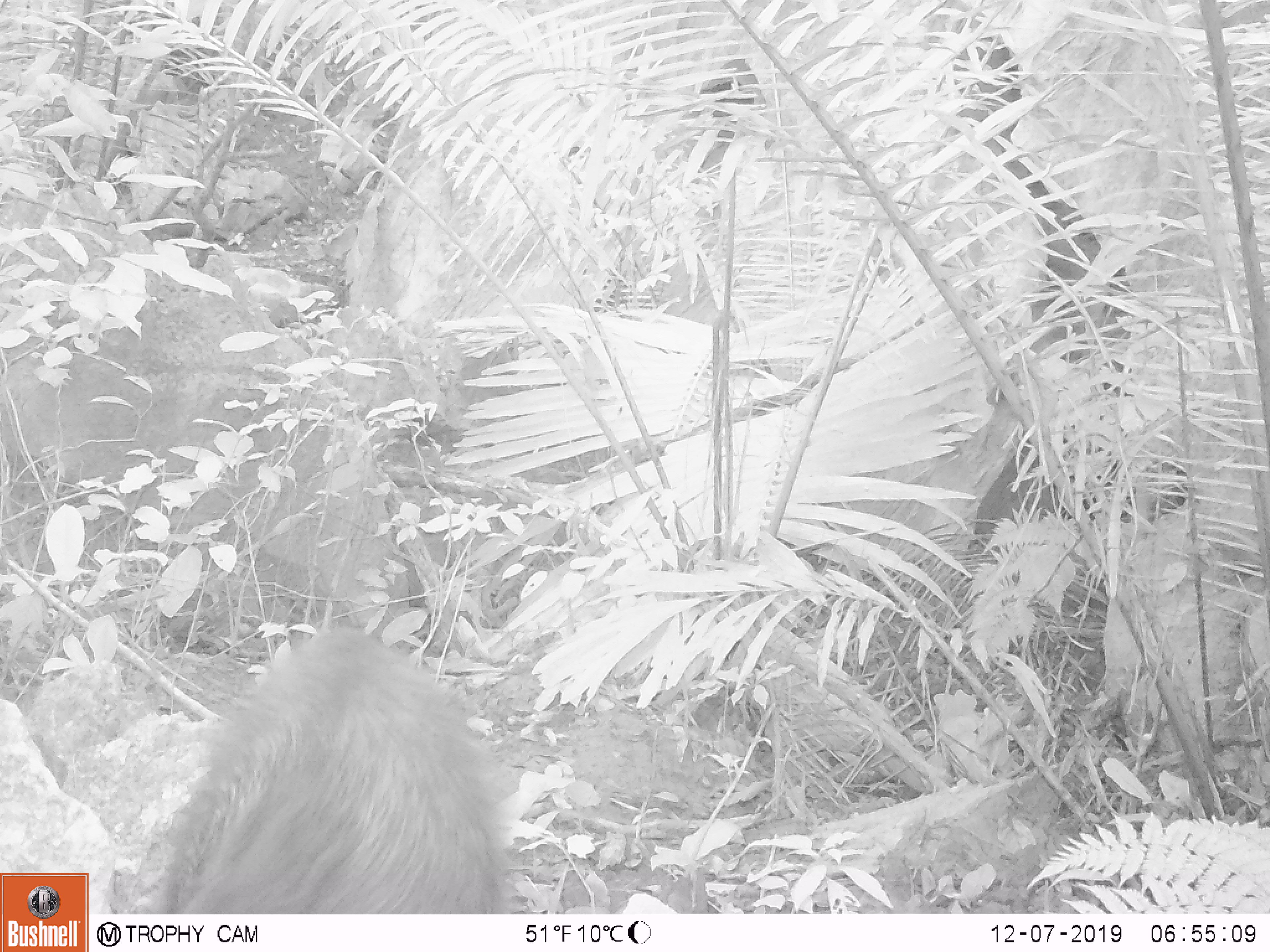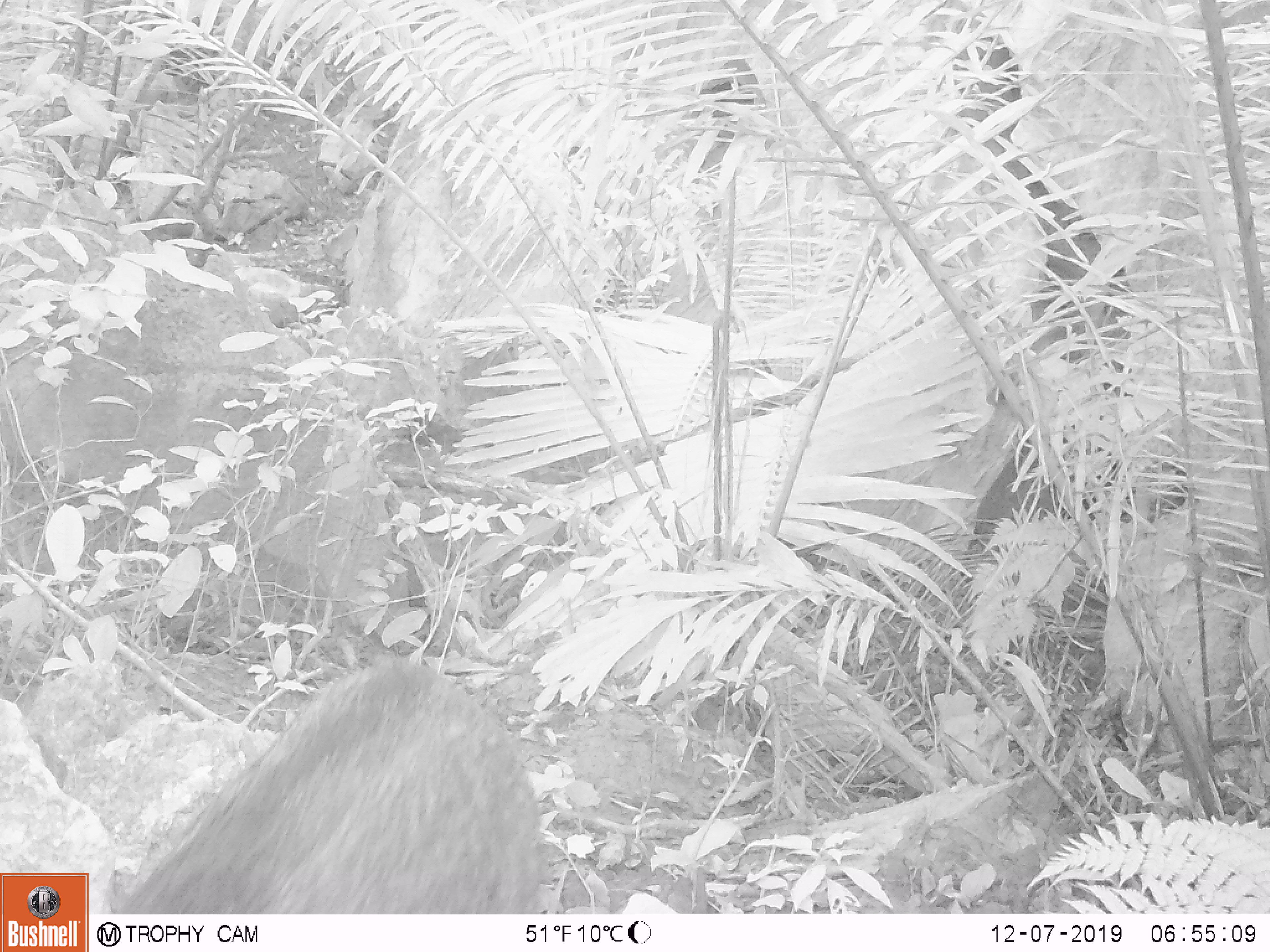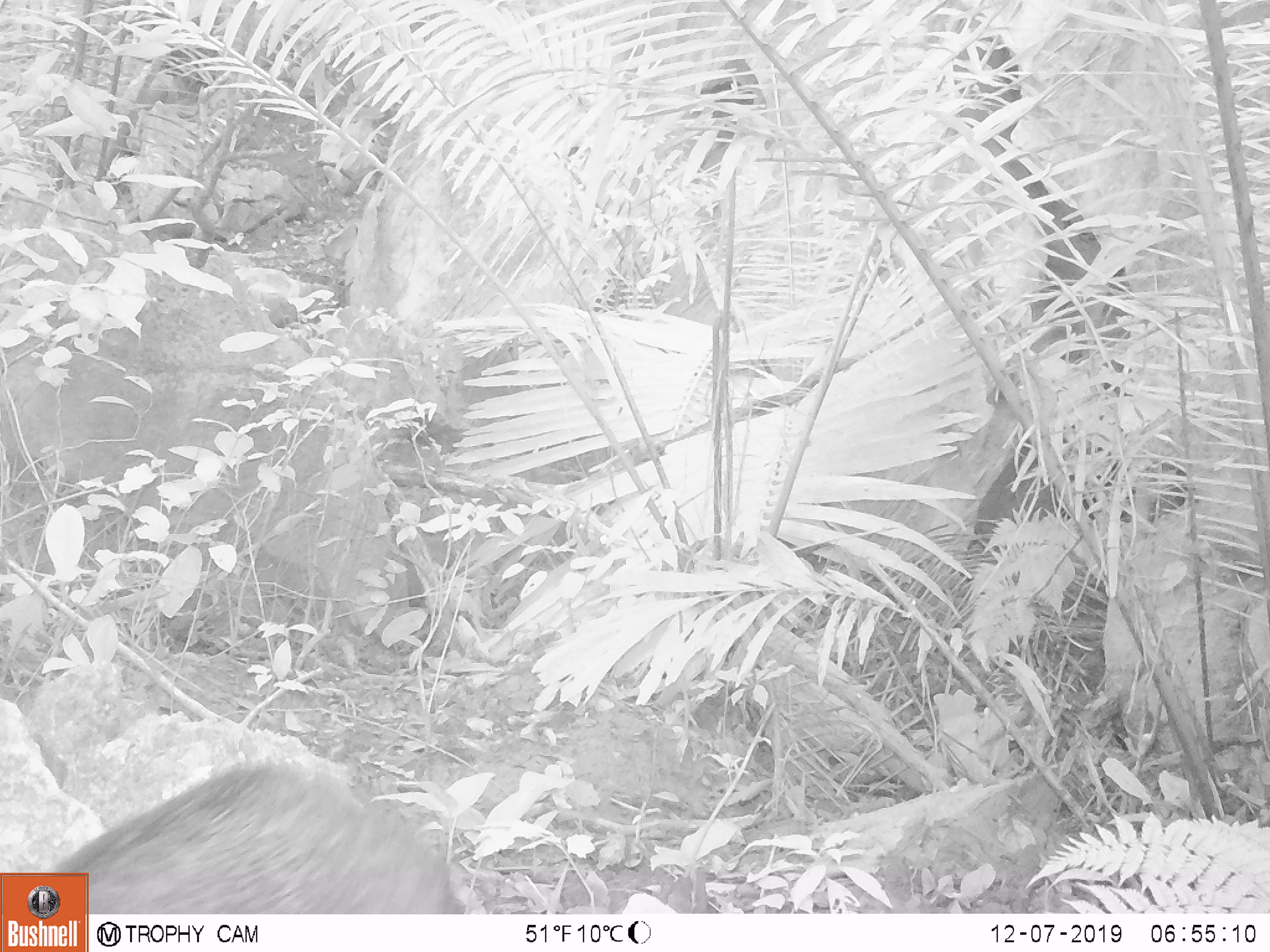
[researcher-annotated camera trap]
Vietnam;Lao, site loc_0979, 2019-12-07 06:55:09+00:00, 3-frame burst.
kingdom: Animalia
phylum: Chordata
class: Mammalia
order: Artiodactyla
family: Suidae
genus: Sus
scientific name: Sus scrofa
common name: eurasian wild pig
Eurasian wild pig (Sus scrofa). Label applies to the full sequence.